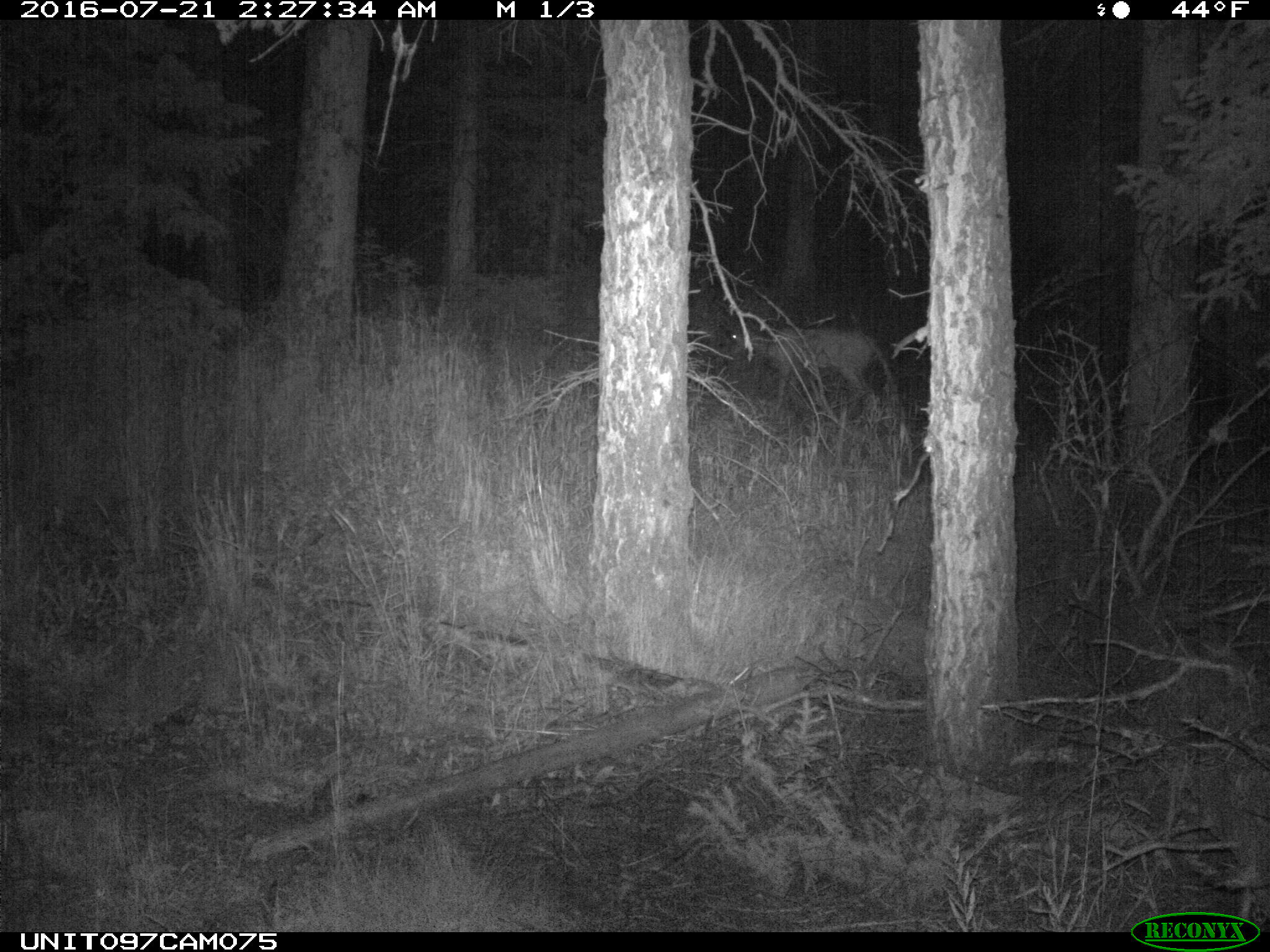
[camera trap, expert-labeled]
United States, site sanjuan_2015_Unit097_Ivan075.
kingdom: Animalia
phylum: Chordata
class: Mammalia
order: Artiodactyla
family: Cervidae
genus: Odocoileus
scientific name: Odocoileus hemionus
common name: mule deer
Odocoileus hemionus (mule deer).